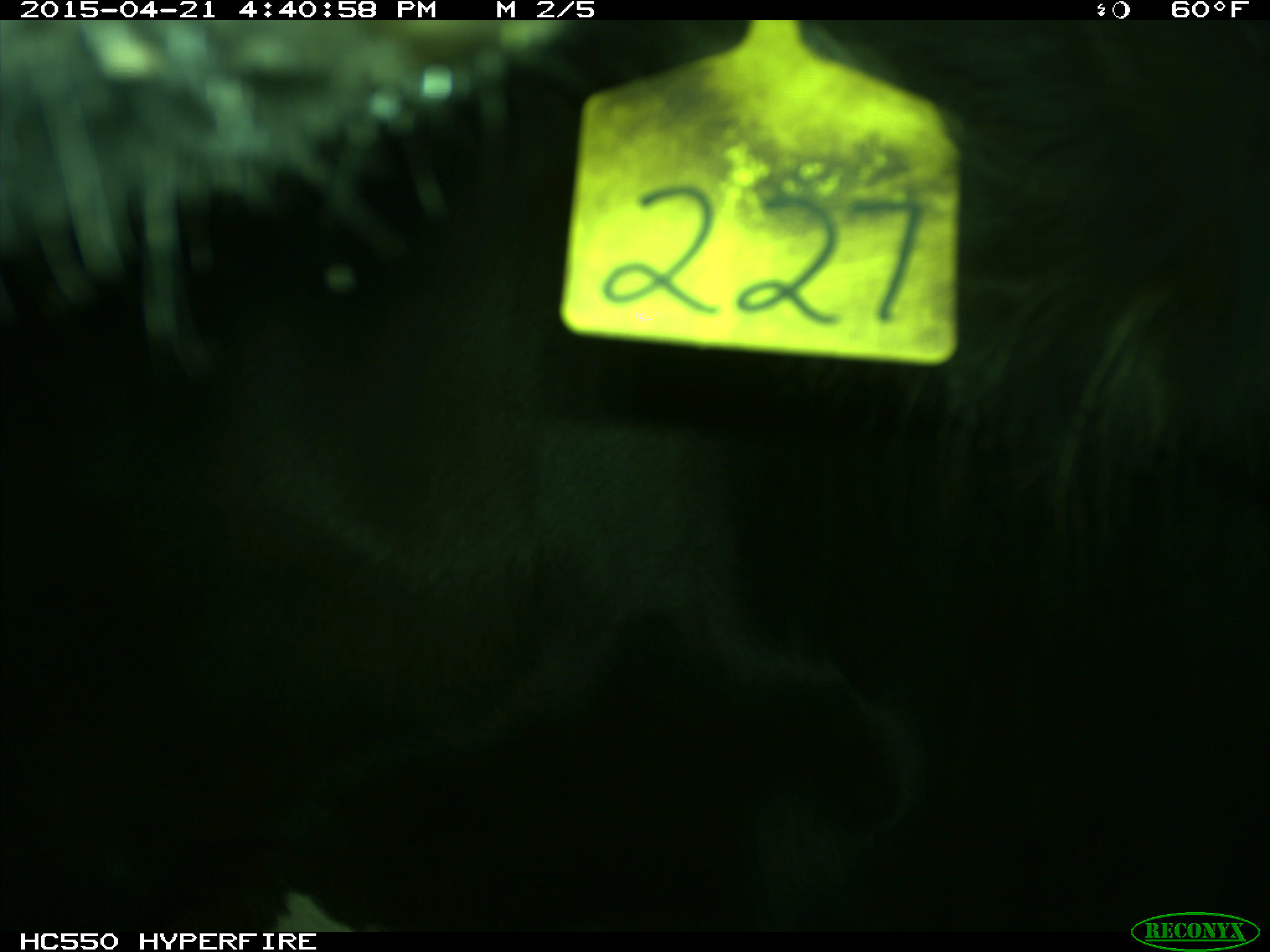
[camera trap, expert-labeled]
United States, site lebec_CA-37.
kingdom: Animalia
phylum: Chordata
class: Mammalia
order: Artiodactyla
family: Bovidae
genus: Bos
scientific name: Bos taurus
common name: domestic cow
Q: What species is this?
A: Bos taurus (domestic cow).